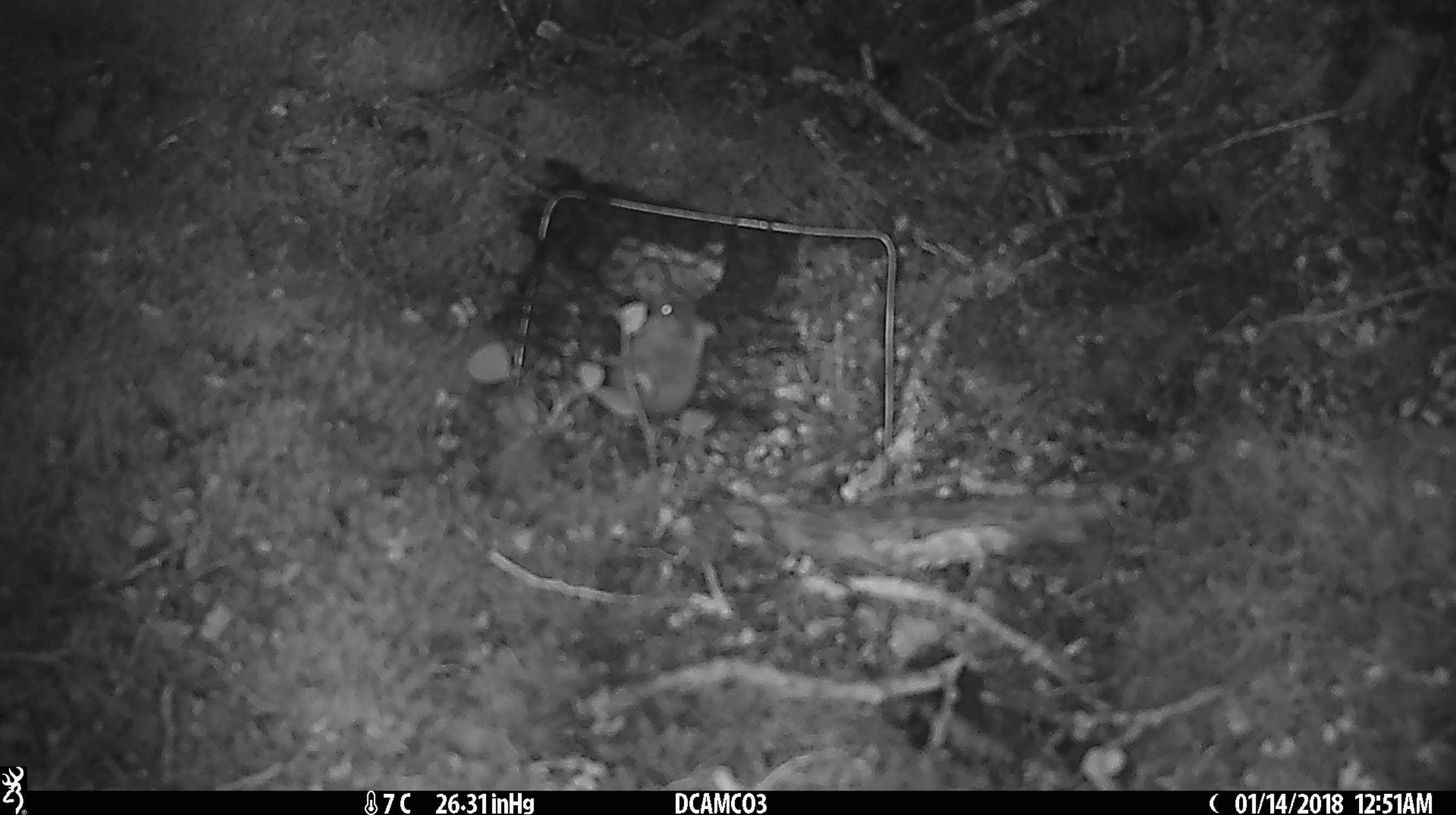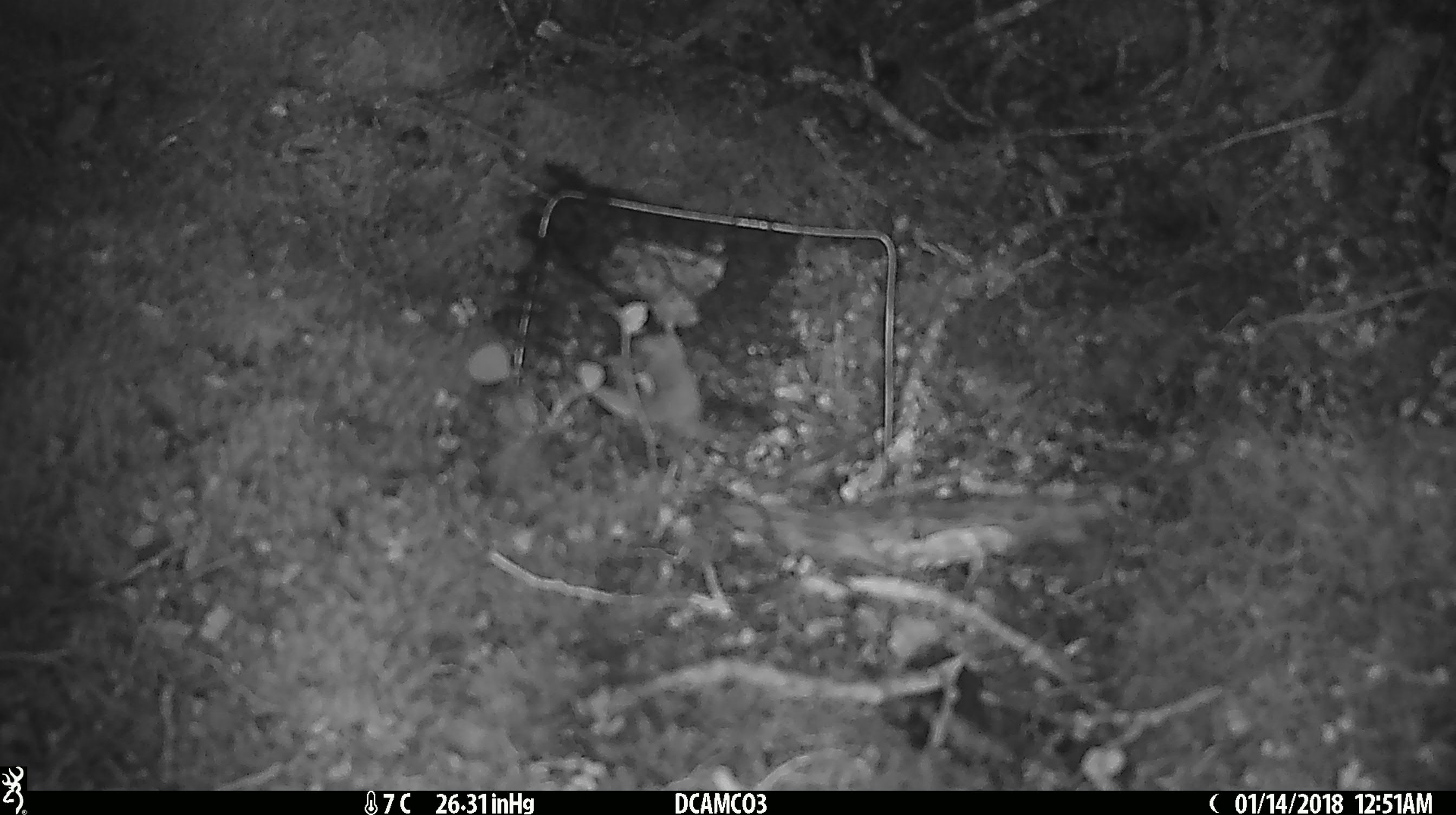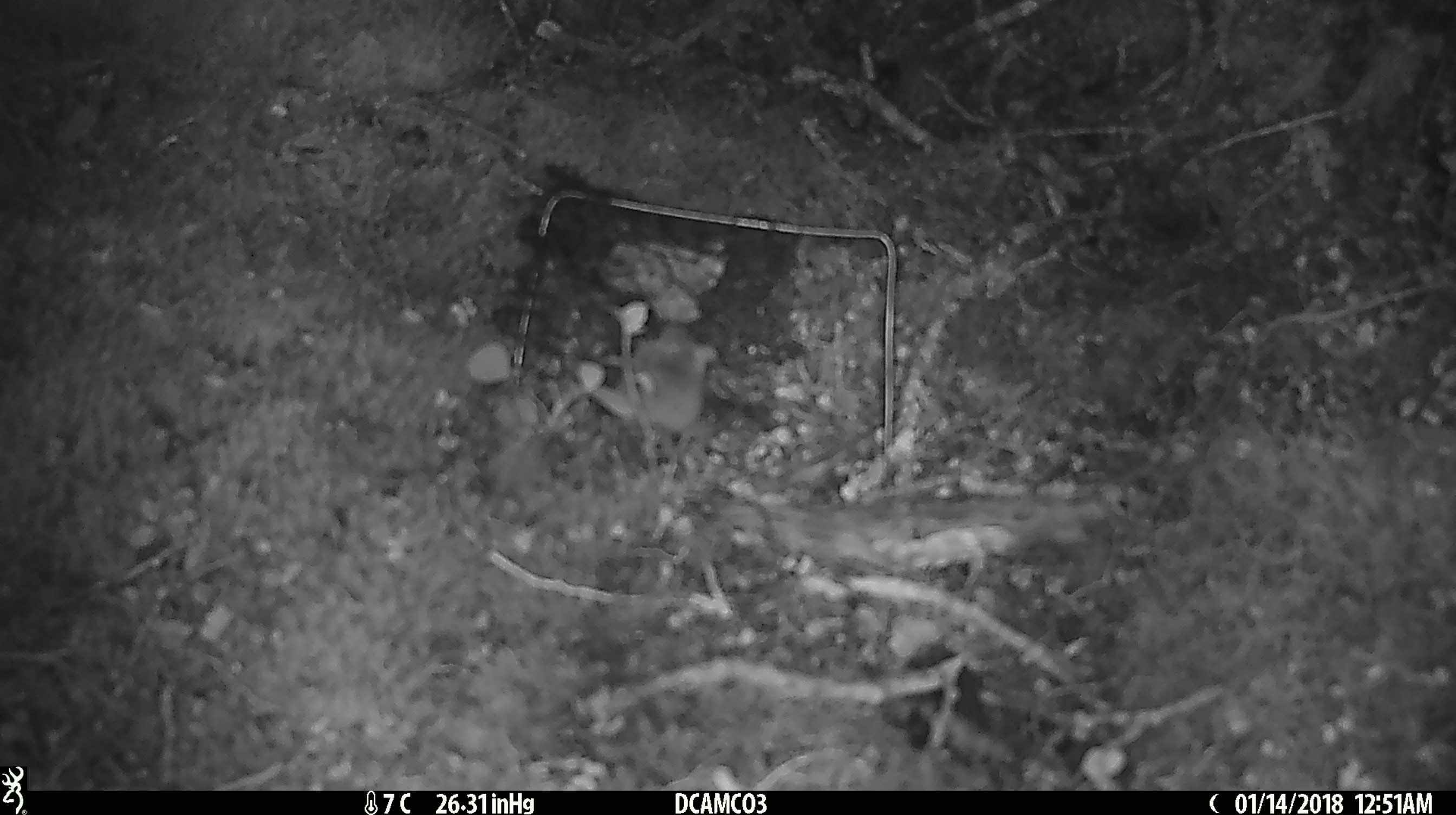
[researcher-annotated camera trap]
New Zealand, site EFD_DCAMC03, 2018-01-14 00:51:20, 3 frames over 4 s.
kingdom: Animalia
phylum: Chordata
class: Mammalia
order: Rodentia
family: Muridae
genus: Mus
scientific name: Mus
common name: mouse